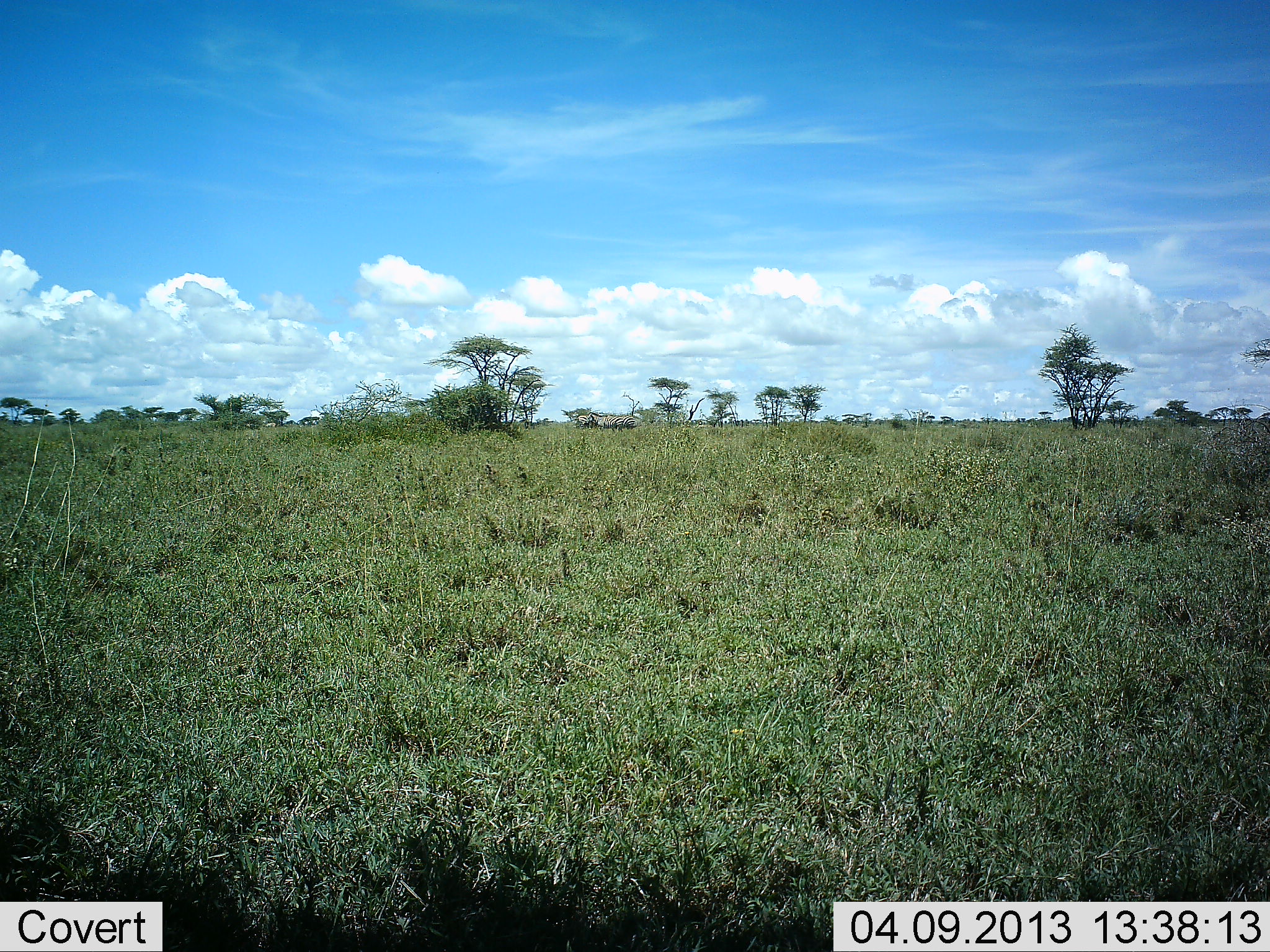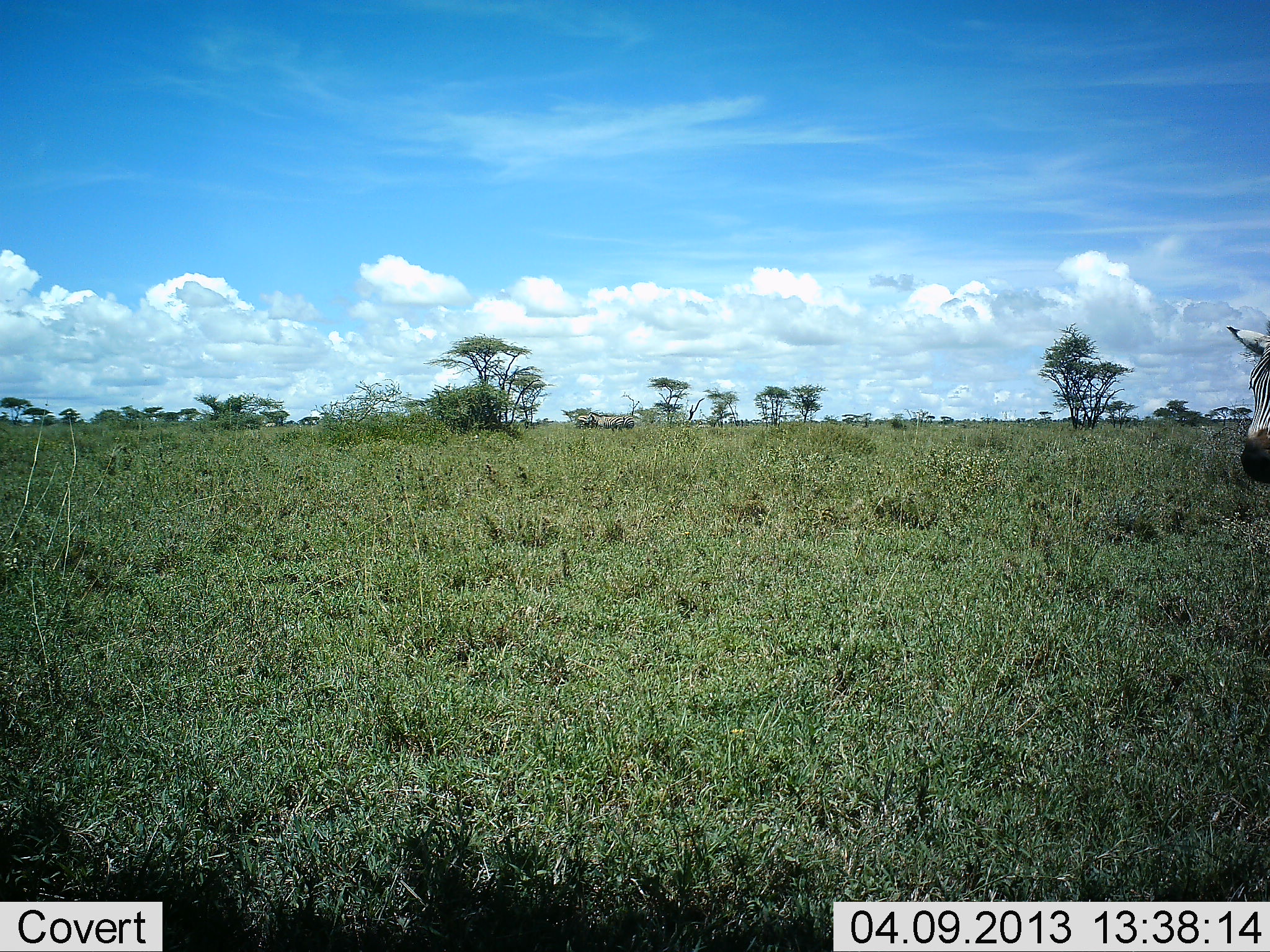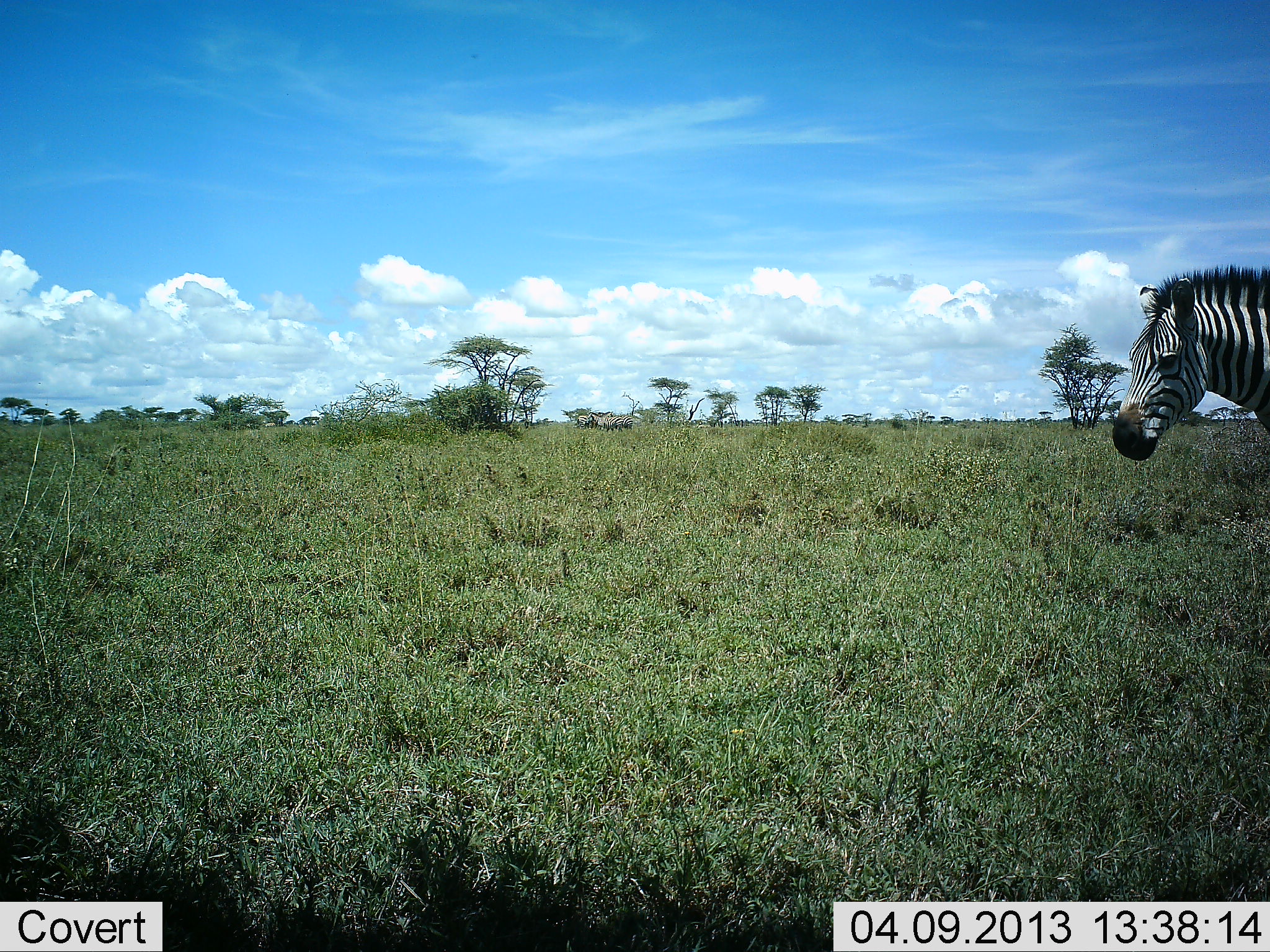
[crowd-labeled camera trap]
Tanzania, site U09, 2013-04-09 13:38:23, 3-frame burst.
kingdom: Animalia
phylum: Chordata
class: Mammalia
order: Perissodactyla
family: Equidae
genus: Equus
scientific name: Equus quagga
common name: plains zebra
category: zebra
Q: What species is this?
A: Zebra (plains zebra) (Equus quagga).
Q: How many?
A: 1.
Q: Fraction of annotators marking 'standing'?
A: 16%.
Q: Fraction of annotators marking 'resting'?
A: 0%.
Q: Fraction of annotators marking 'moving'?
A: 87%.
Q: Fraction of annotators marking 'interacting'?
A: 0%.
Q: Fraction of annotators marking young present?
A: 0%.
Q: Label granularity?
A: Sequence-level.